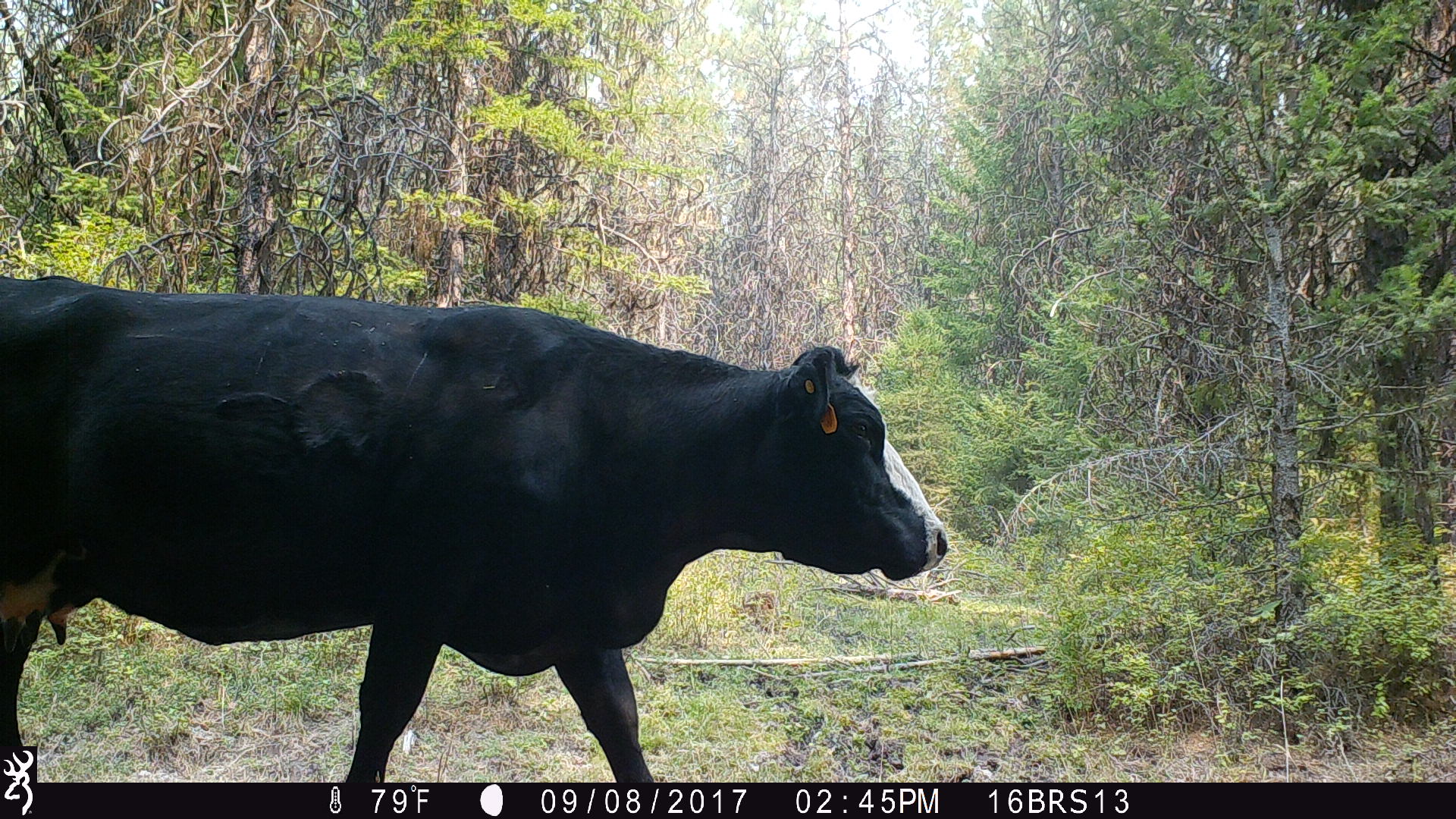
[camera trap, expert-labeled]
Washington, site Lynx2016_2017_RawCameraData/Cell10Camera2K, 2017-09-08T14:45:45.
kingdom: Animalia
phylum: Chordata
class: Mammalia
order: Artiodactyla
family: Bovidae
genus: Bos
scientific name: Bos taurus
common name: domestic cattle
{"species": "domestic cattle (Bos taurus)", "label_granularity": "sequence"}